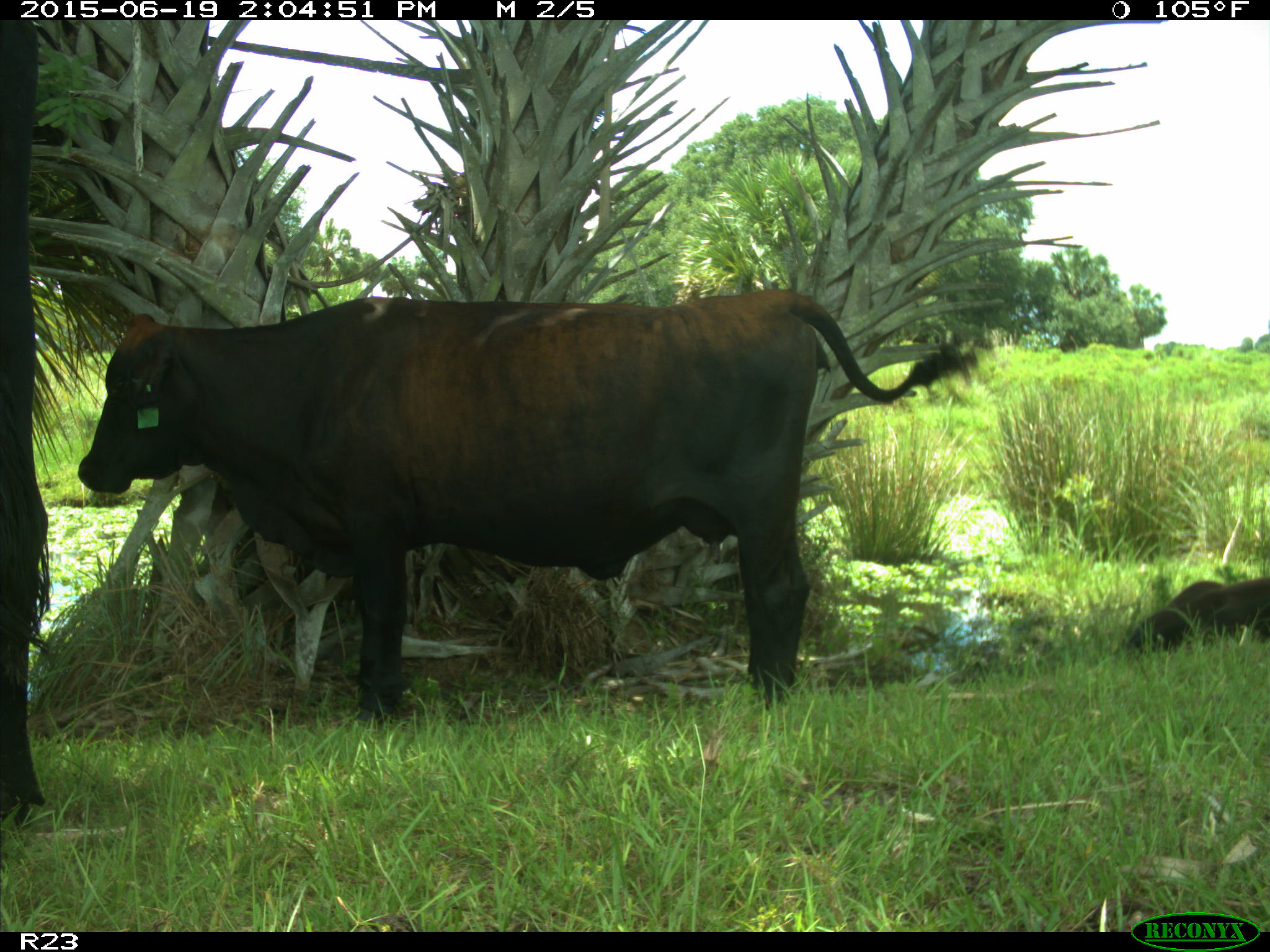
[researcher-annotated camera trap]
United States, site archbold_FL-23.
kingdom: Animalia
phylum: Chordata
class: Mammalia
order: Artiodactyla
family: Bovidae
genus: Bos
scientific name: Bos taurus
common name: domestic cow